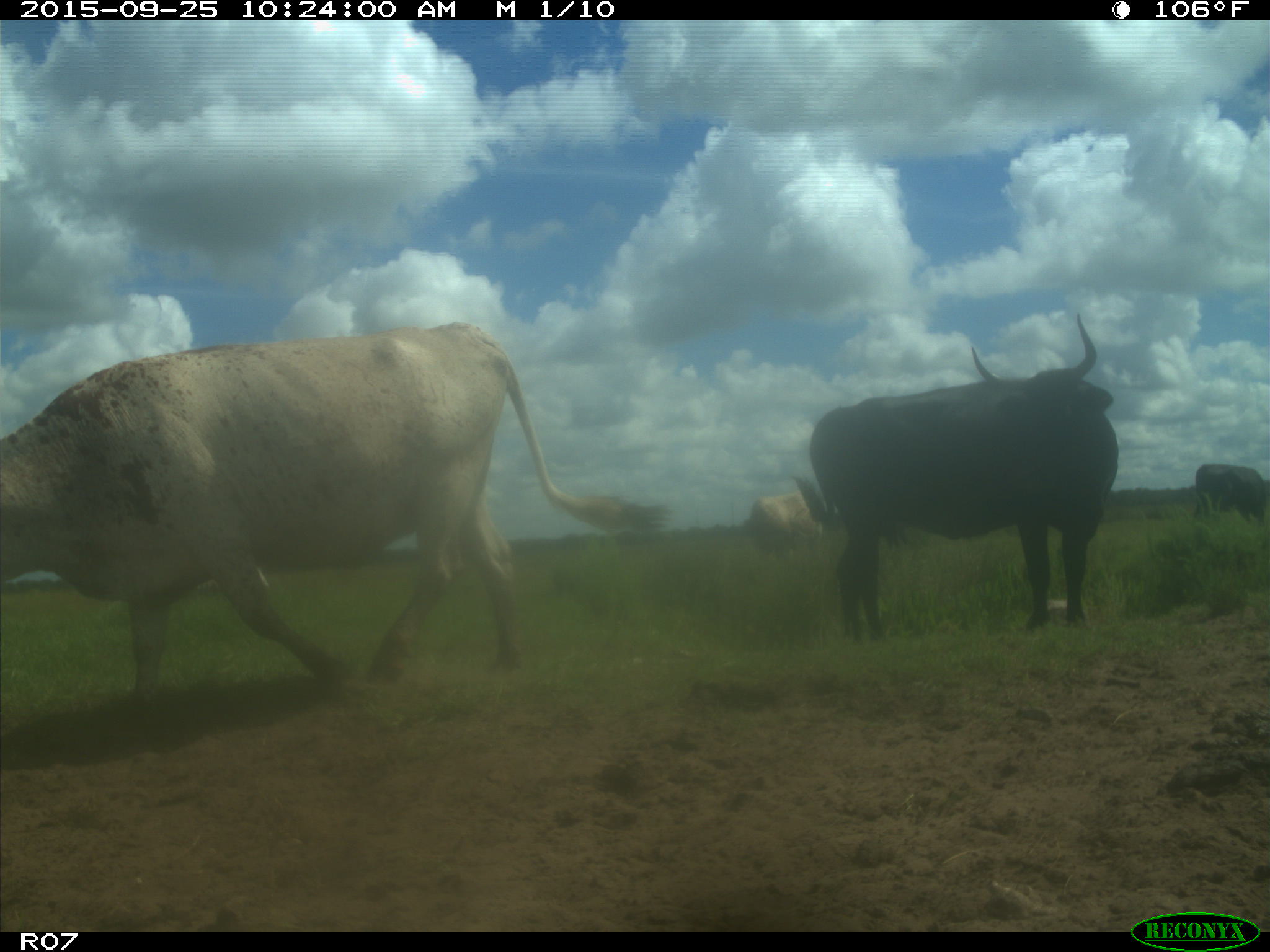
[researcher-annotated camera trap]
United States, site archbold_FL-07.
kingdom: Animalia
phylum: Chordata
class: Mammalia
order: Artiodactyla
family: Bovidae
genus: Bos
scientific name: Bos taurus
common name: domestic cow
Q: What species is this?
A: Bos taurus (domestic cow).